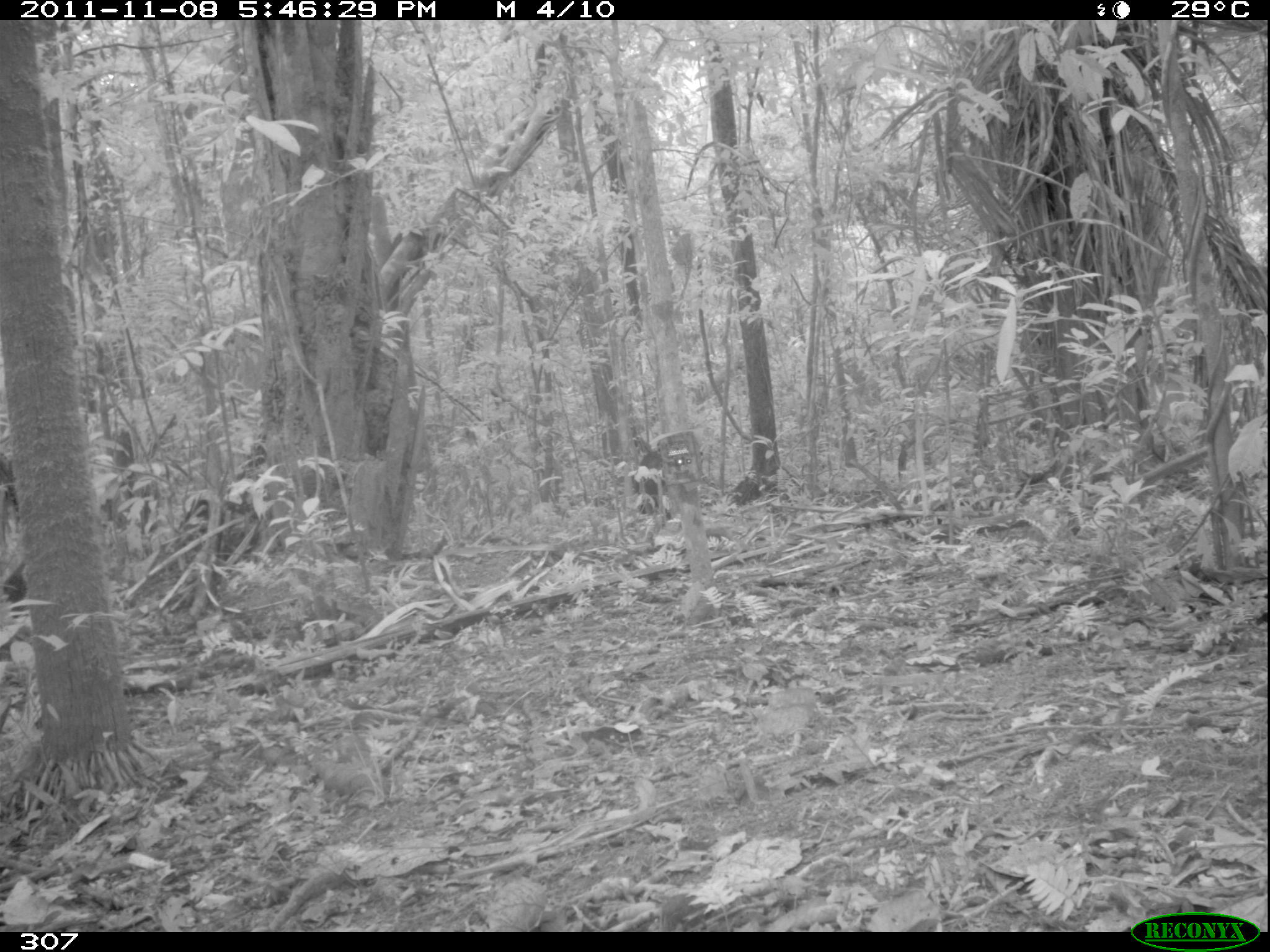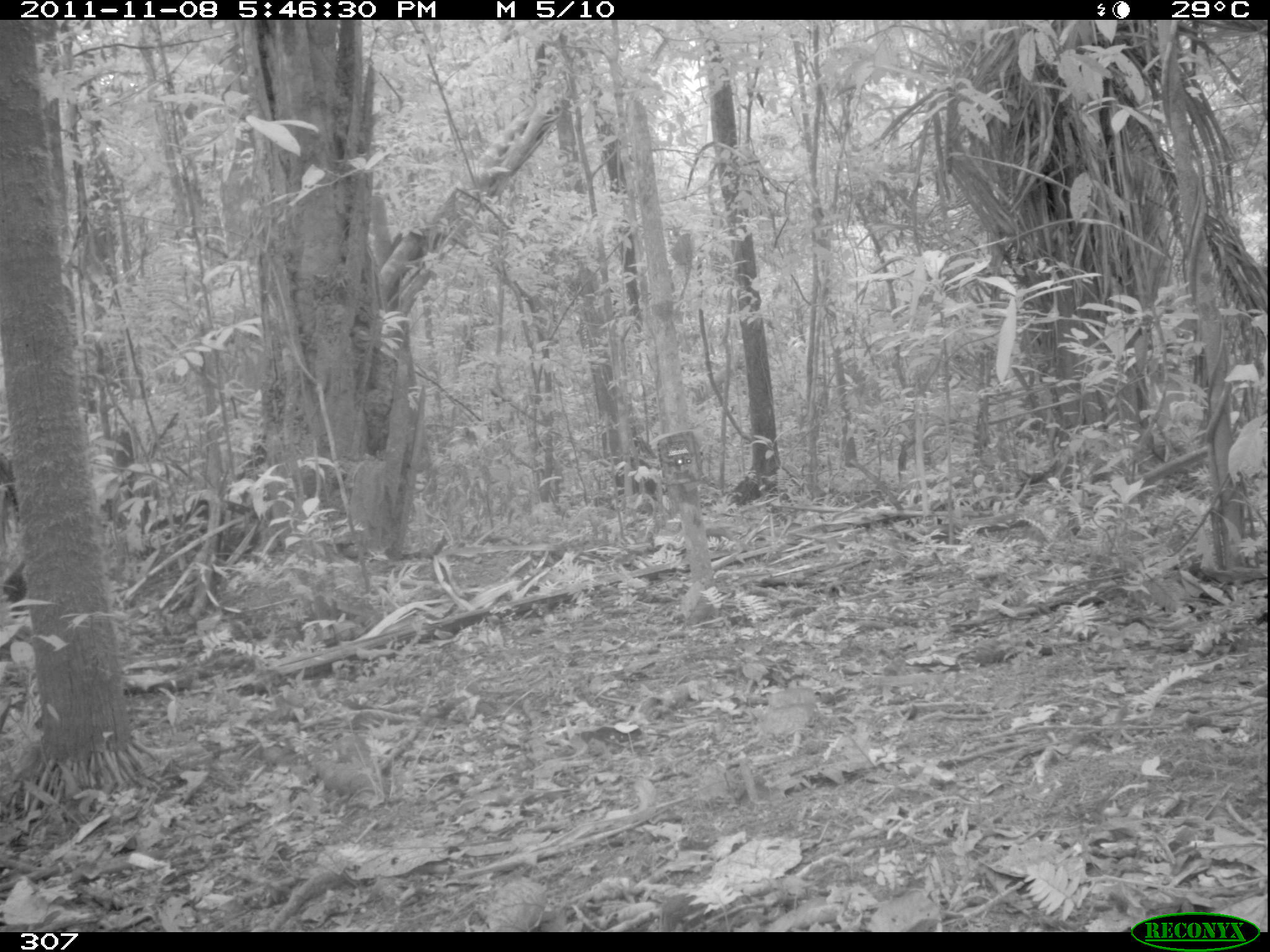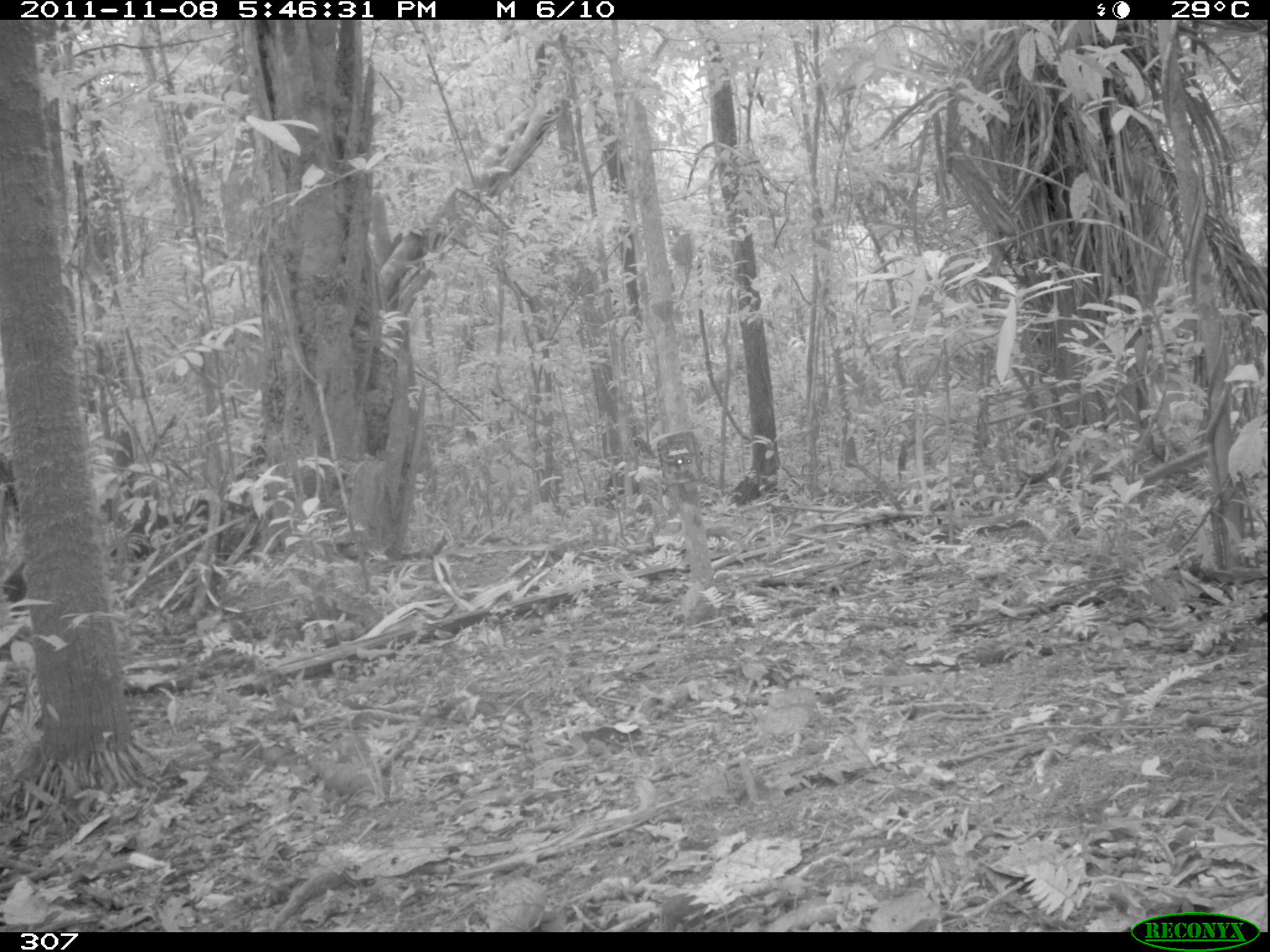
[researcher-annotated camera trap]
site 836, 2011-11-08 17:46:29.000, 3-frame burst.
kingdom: Animalia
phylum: Chordata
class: Mammalia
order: Artiodactyla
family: Tayassuidae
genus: Tayassu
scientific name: Tayassu pecari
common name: white-lipped peccary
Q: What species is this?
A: Tayassu pecari (white-lipped peccary).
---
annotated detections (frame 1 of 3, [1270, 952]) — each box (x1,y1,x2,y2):
tayassu pecari: (635,438,669,517)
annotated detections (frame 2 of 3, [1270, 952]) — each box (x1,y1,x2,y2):
tayassu pecari: (617,438,666,504)